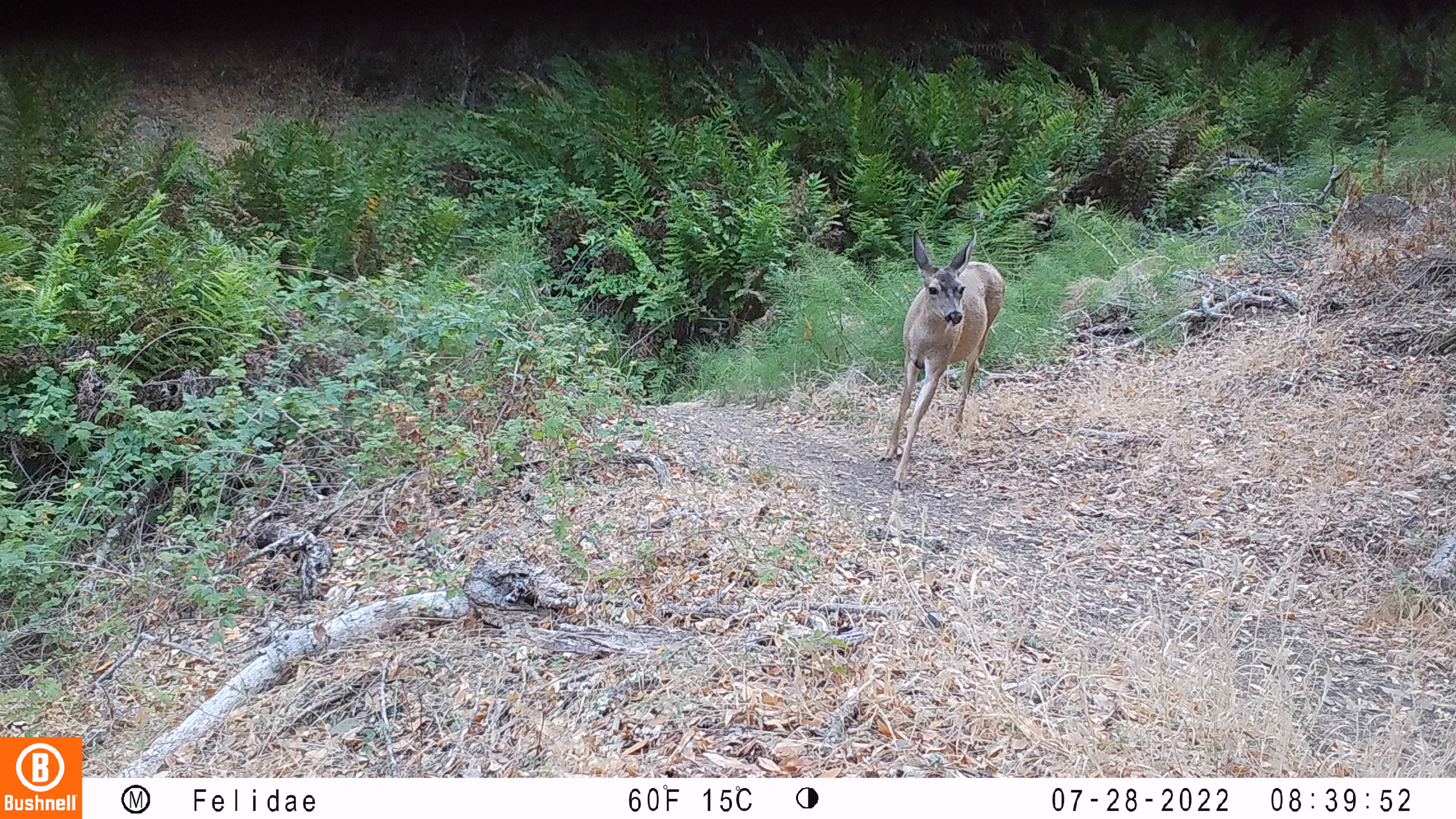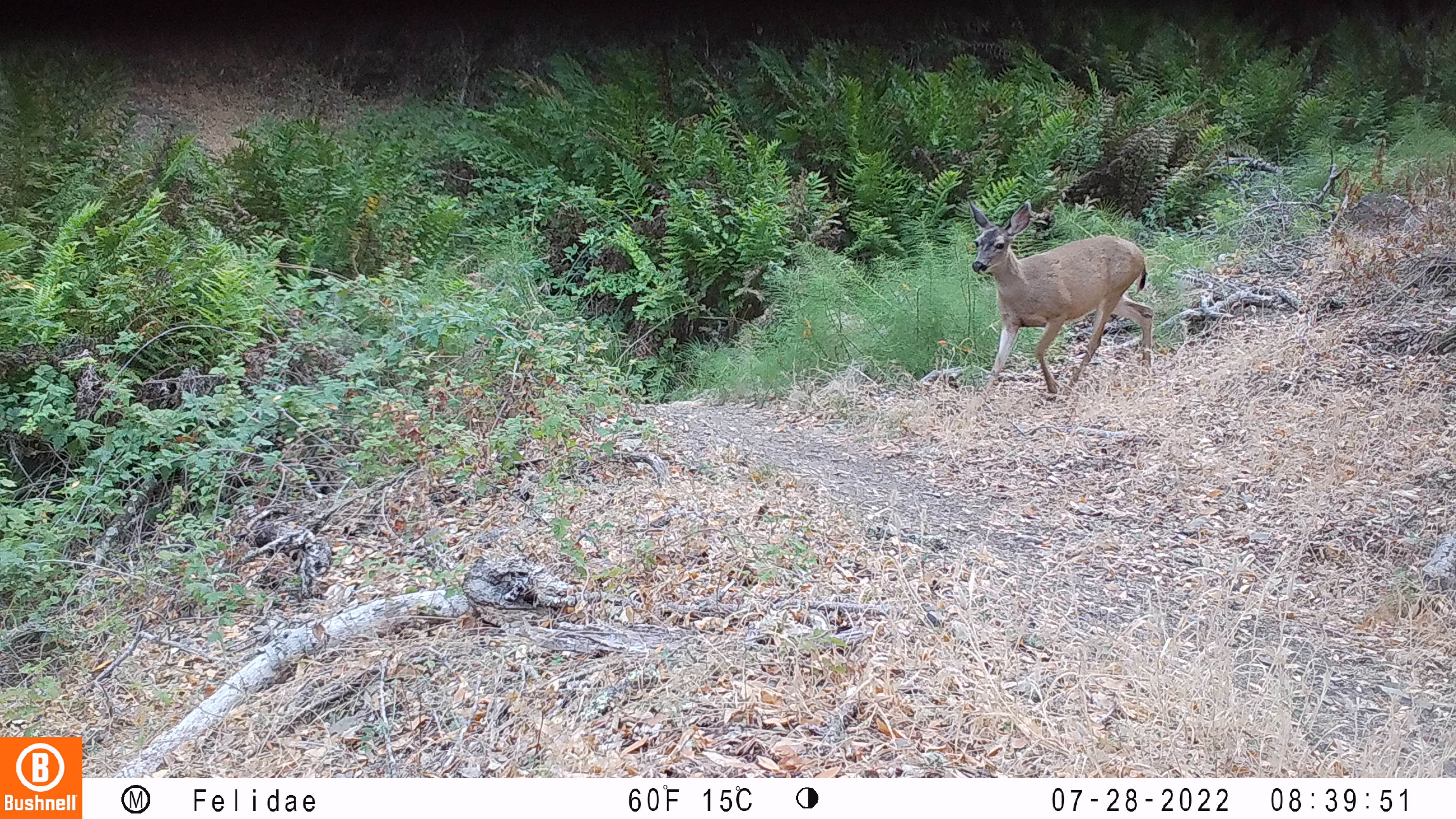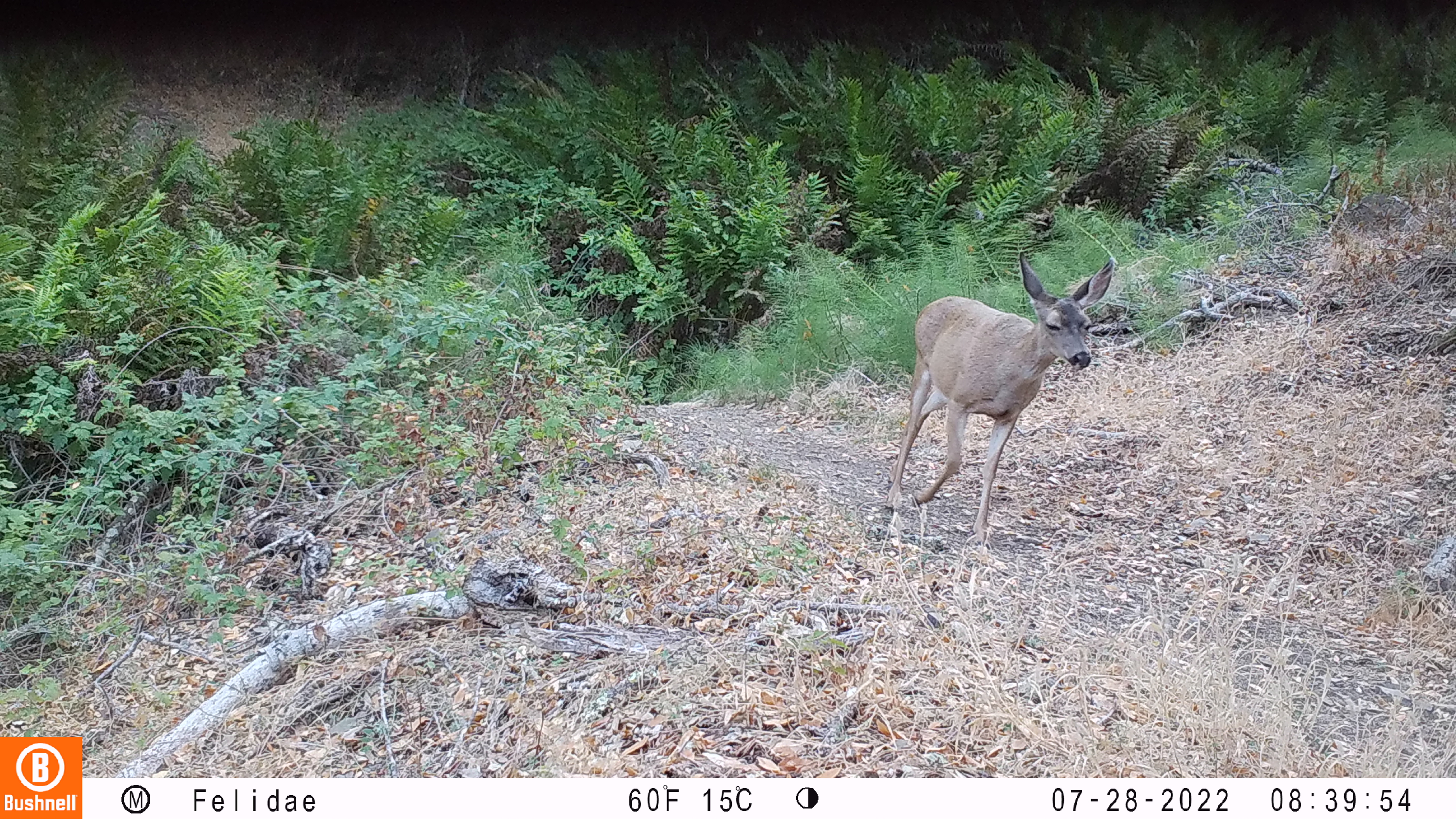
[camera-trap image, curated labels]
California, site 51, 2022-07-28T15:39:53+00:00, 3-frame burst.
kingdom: Animalia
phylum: Chordata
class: Mammalia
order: Artiodactyla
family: Cervidae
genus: Odocoileus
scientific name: Odocoileus hemionus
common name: mule deer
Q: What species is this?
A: Mule deer (Odocoileus hemionus).